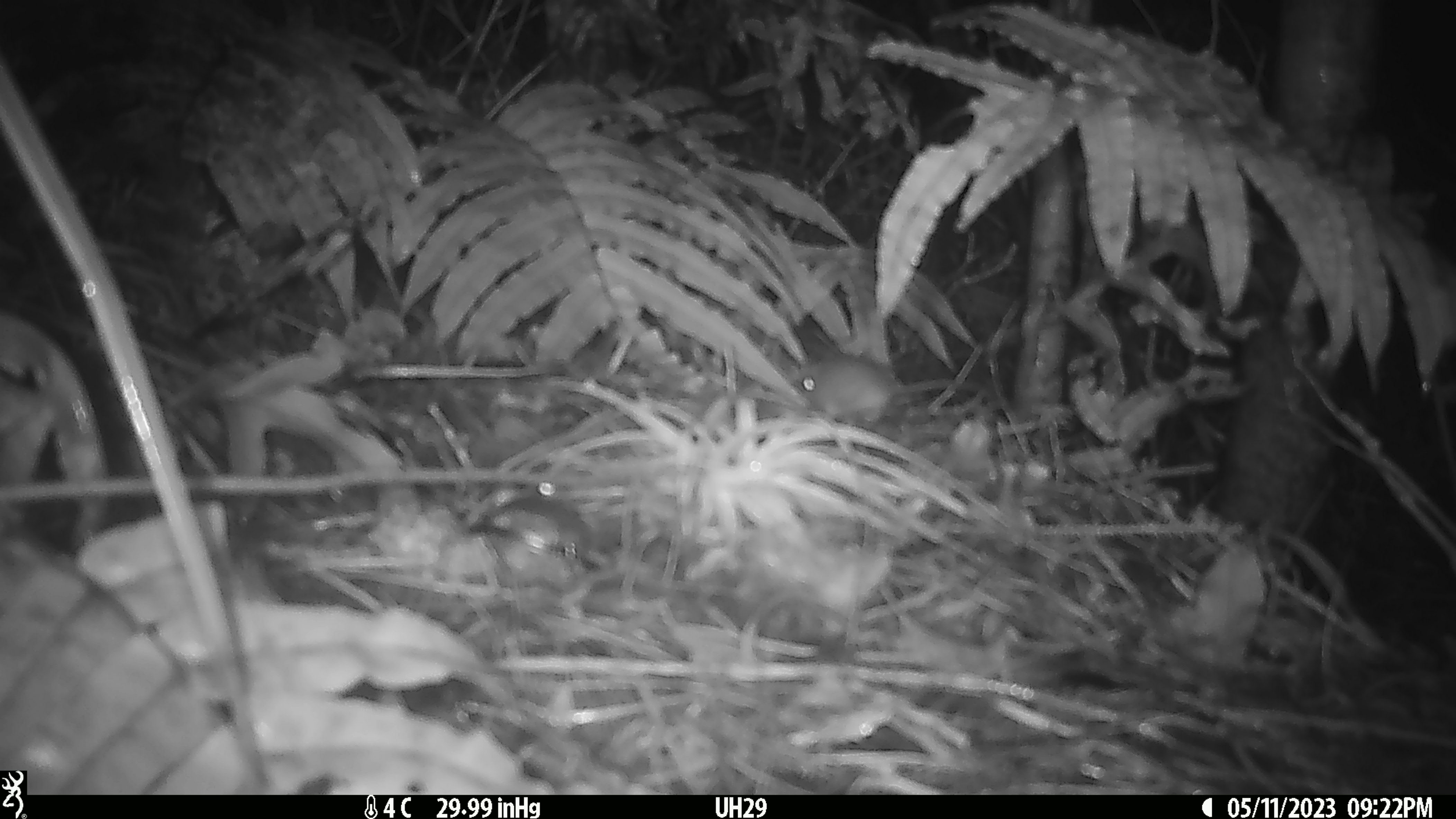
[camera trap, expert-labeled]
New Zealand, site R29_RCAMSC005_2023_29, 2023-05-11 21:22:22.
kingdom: Animalia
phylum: Chordata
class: Mammalia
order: Rodentia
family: Muridae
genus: Mus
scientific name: Mus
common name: mouse